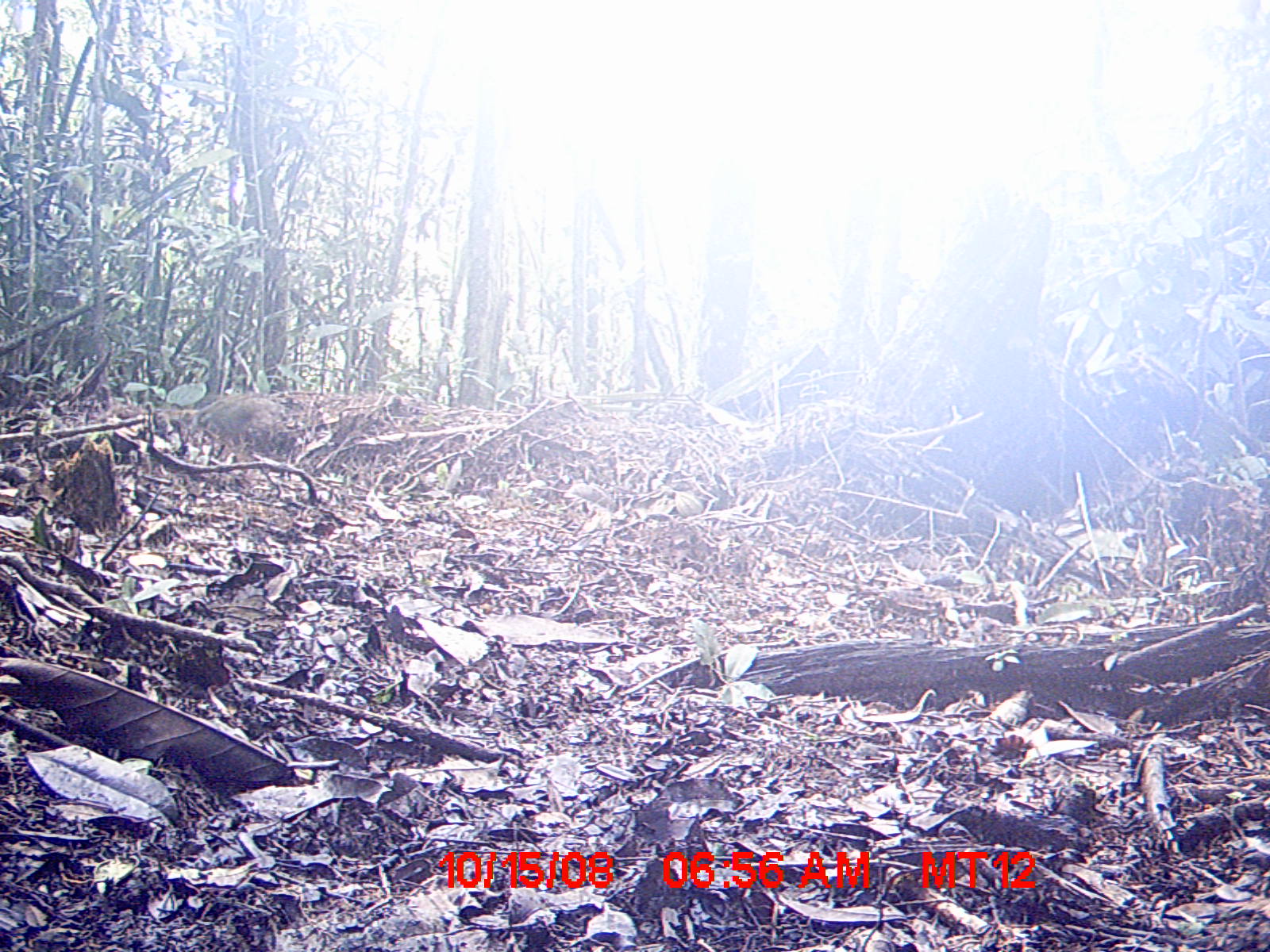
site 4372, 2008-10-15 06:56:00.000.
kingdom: Animalia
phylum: Chordata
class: Aves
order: Coraciiformes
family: Brachypteraciidae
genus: Brachypteracias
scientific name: Brachypteracias squamiger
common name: scaly ground-roller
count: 2